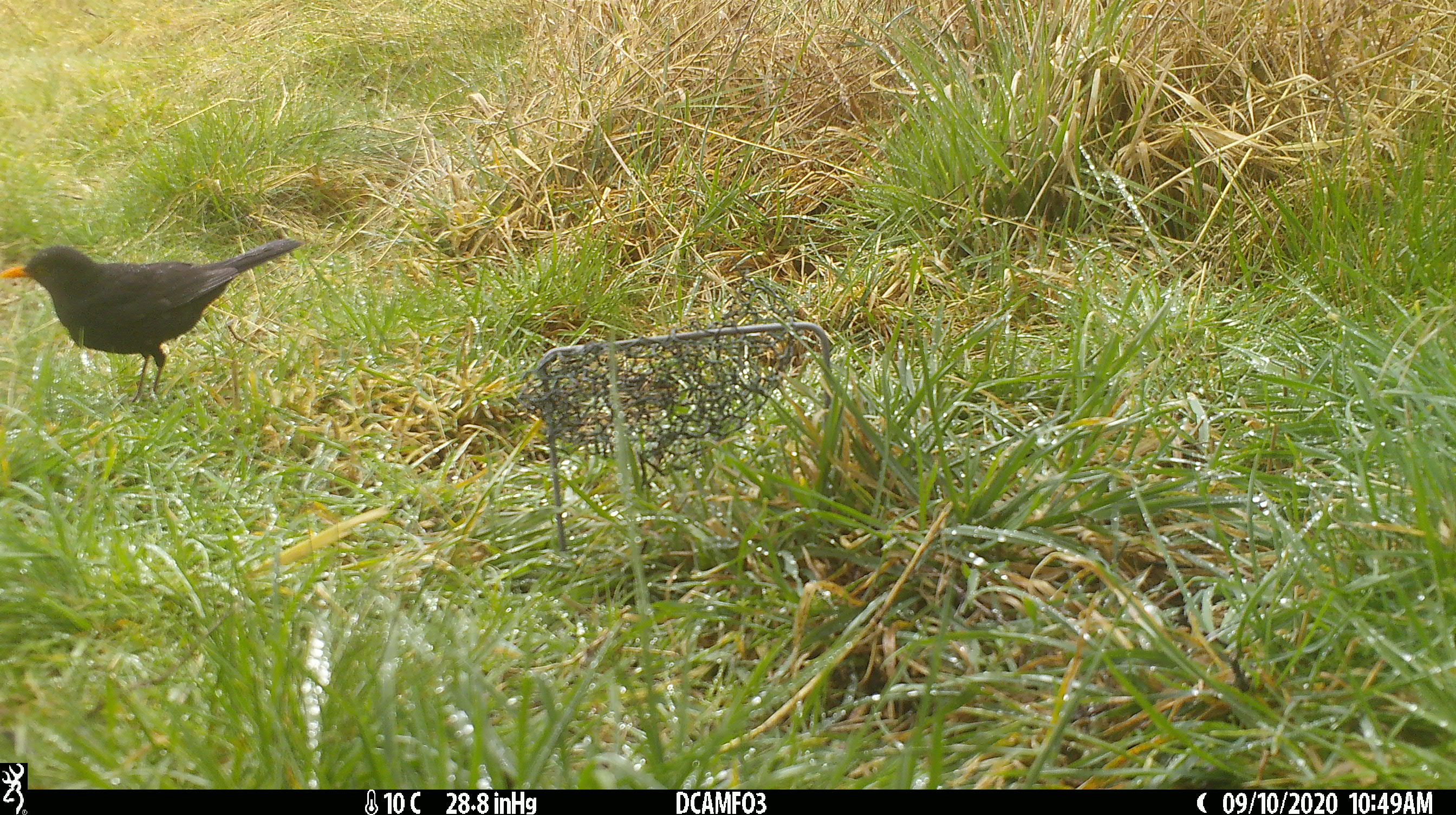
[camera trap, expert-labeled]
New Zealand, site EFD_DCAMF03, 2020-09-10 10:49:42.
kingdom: Animalia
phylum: Chordata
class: Aves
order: Passeriformes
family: Turdidae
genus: Turdus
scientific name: Turdus merula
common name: eurasian blackbird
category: blackbird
Blackbird (eurasian blackbird) (Turdus merula).